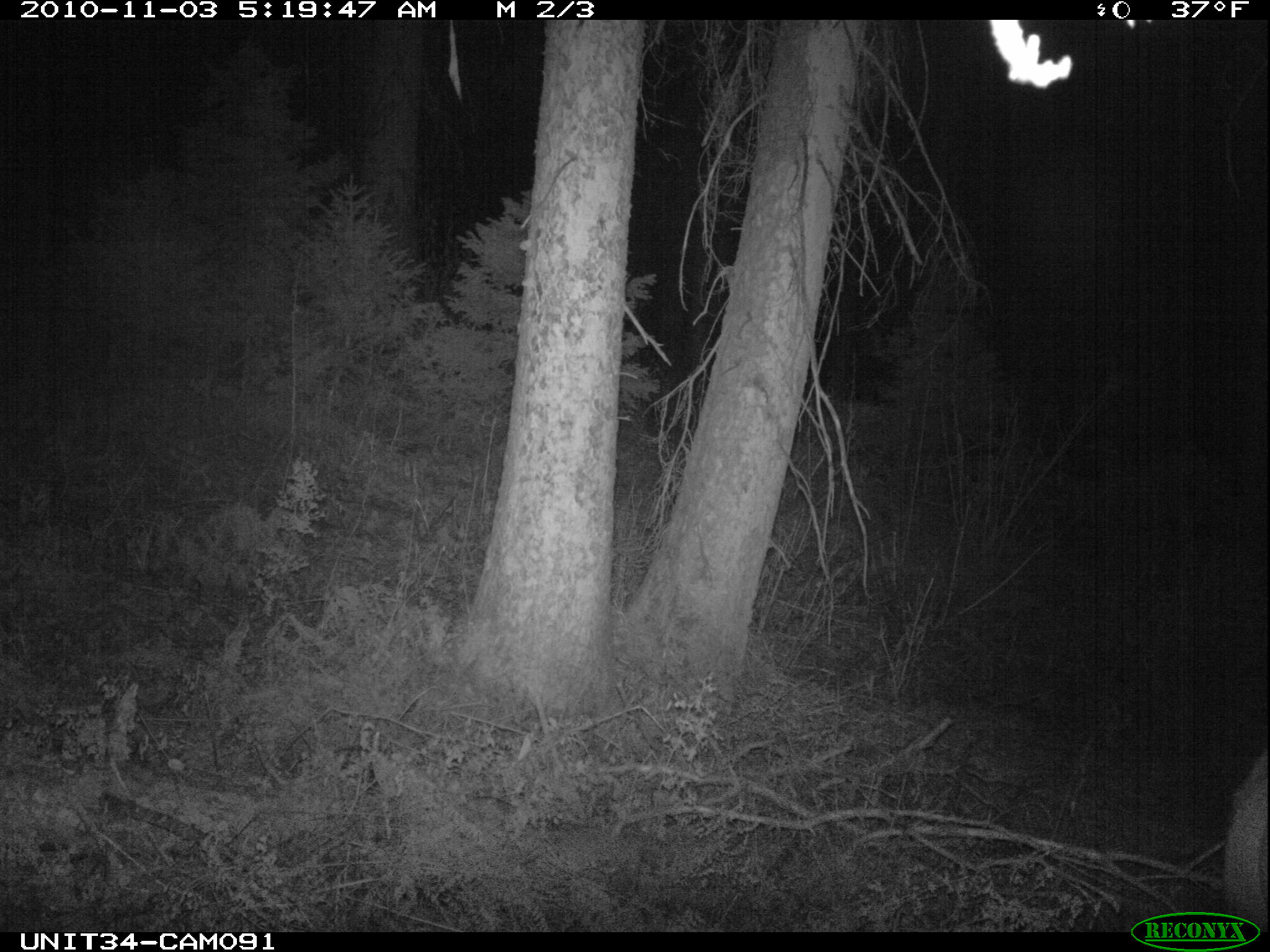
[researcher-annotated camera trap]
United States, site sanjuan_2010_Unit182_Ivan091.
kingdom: Animalia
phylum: Chordata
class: Mammalia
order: Artiodactyla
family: Cervidae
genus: Cervus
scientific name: Cervus elaphus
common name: red deer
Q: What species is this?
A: Cervus elaphus (red deer).